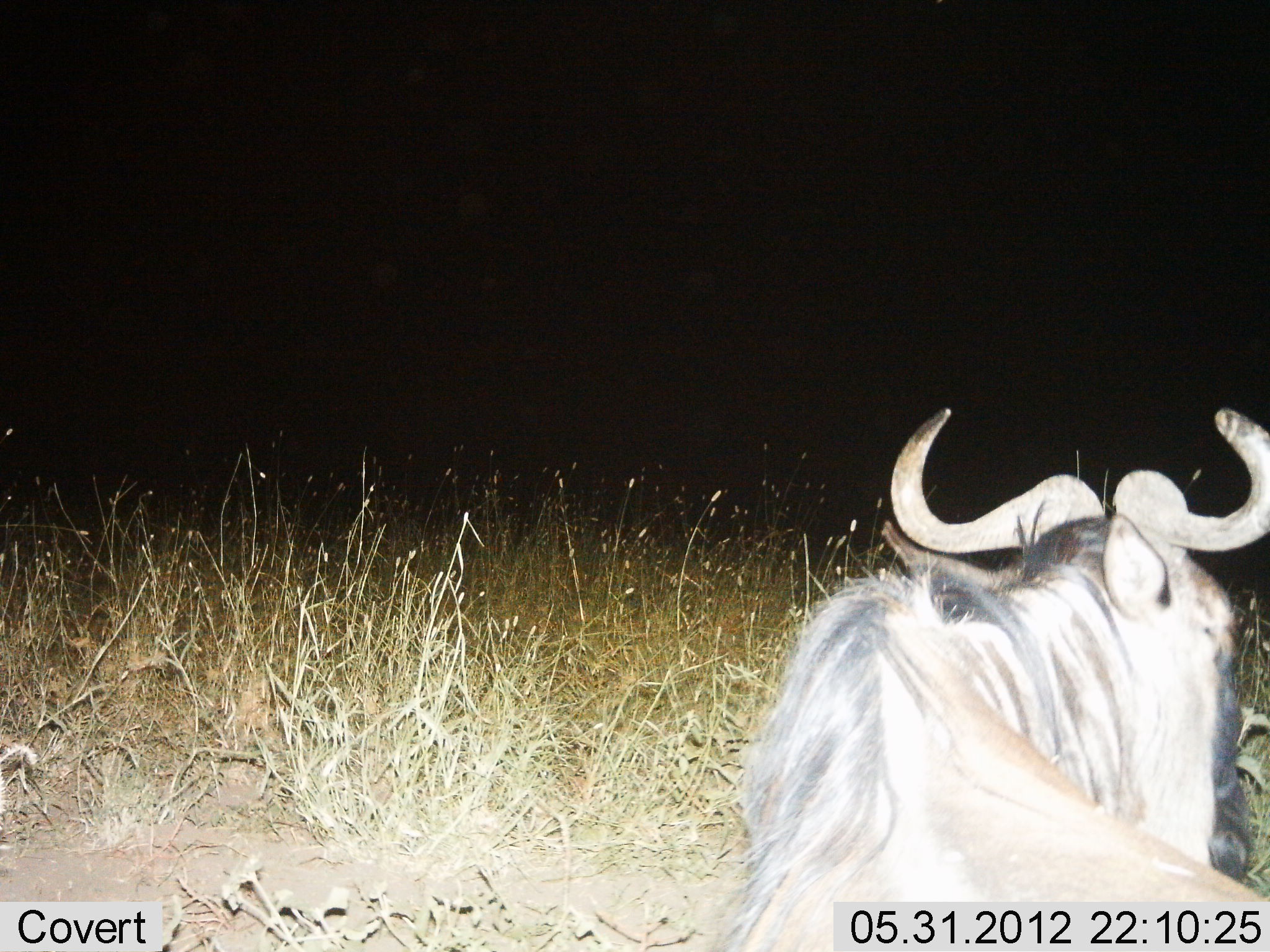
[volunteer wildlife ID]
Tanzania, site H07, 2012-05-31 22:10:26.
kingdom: Animalia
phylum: Chordata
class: Mammalia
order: Artiodactyla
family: Bovidae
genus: Connochaetes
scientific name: Connochaetes taurinus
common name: blue wildebeest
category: wildebeest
Wildebeest (blue wildebeest) (Connochaetes taurinus), count 1. Behavior (volunteer vote fractions): standing 60%, resting 40%, moving 0%, interacting 0%. Young present (vote fraction): 0%. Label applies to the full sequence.